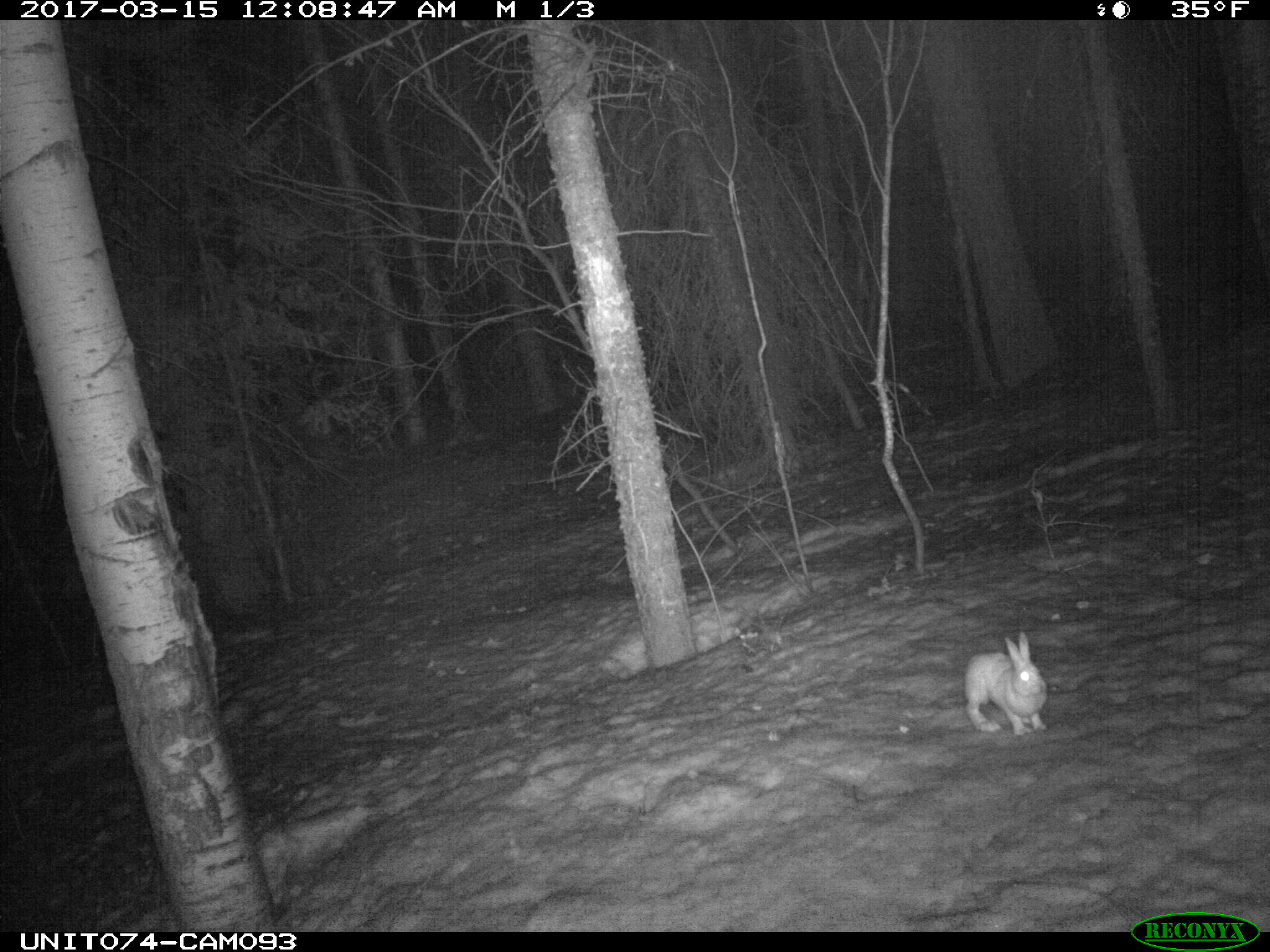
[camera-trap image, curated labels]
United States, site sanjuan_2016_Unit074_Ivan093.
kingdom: Animalia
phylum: Chordata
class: Mammalia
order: Lagomorpha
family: Leporidae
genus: Lepus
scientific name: Lepus americanus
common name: snowshoe hare